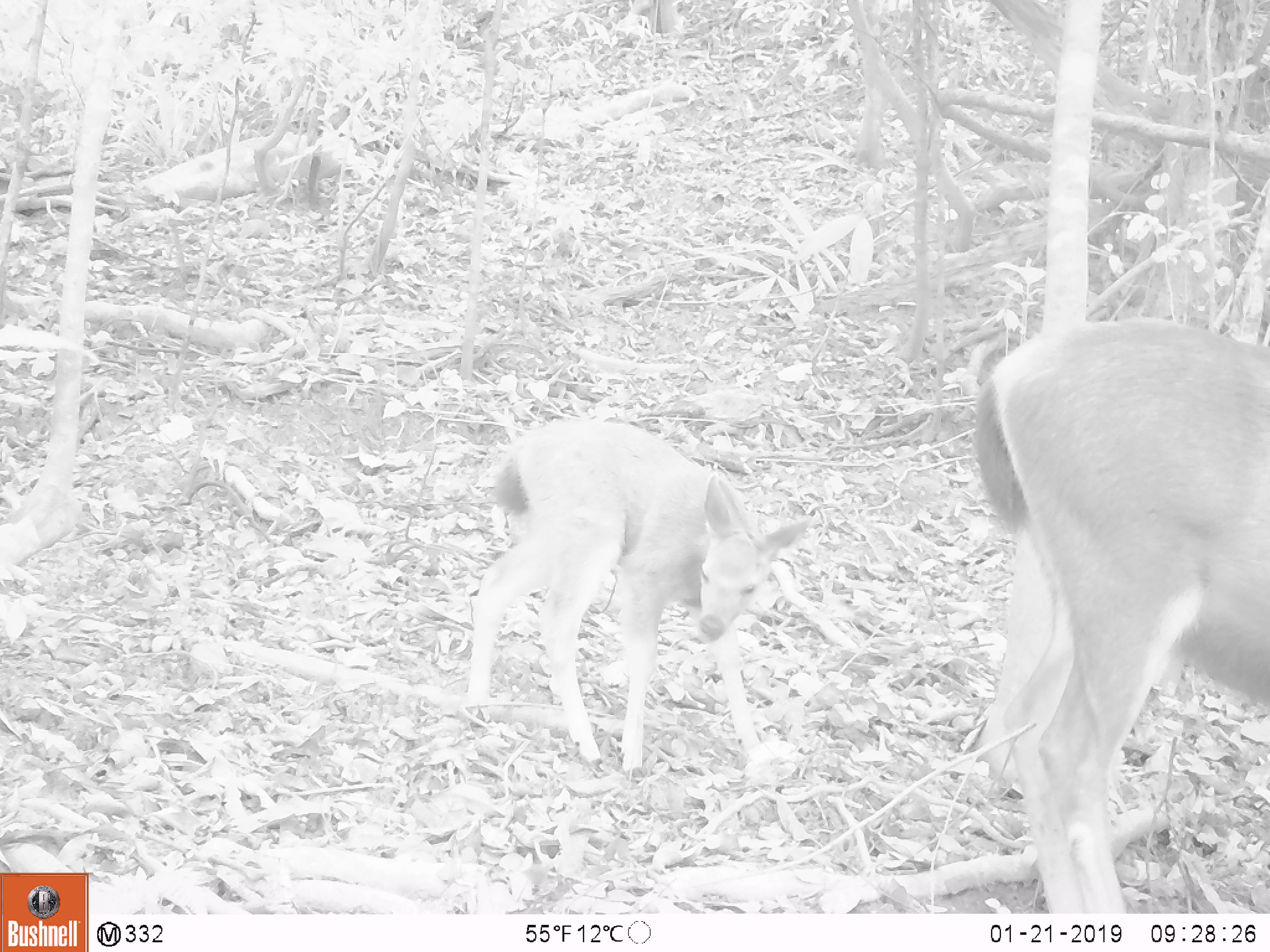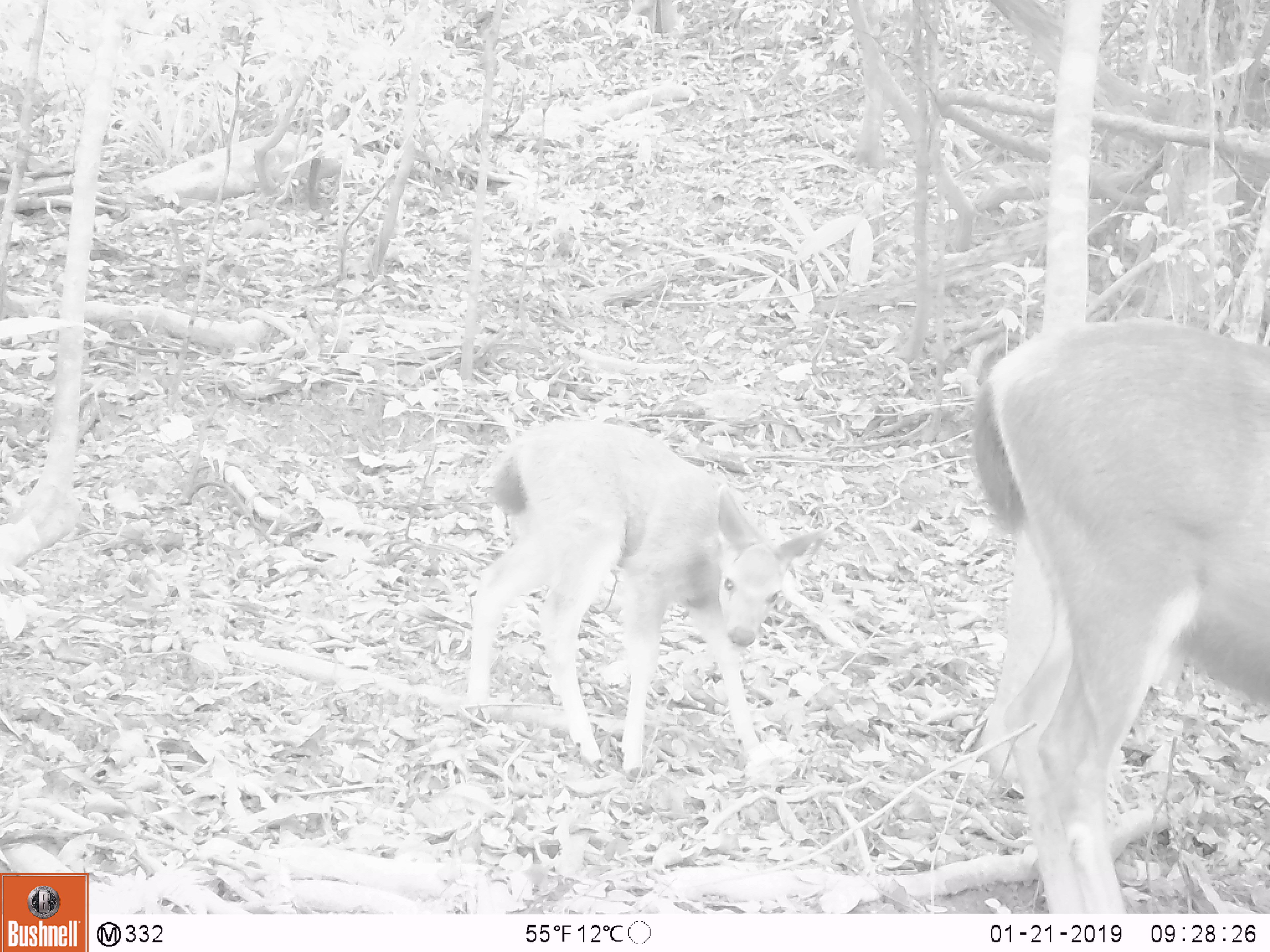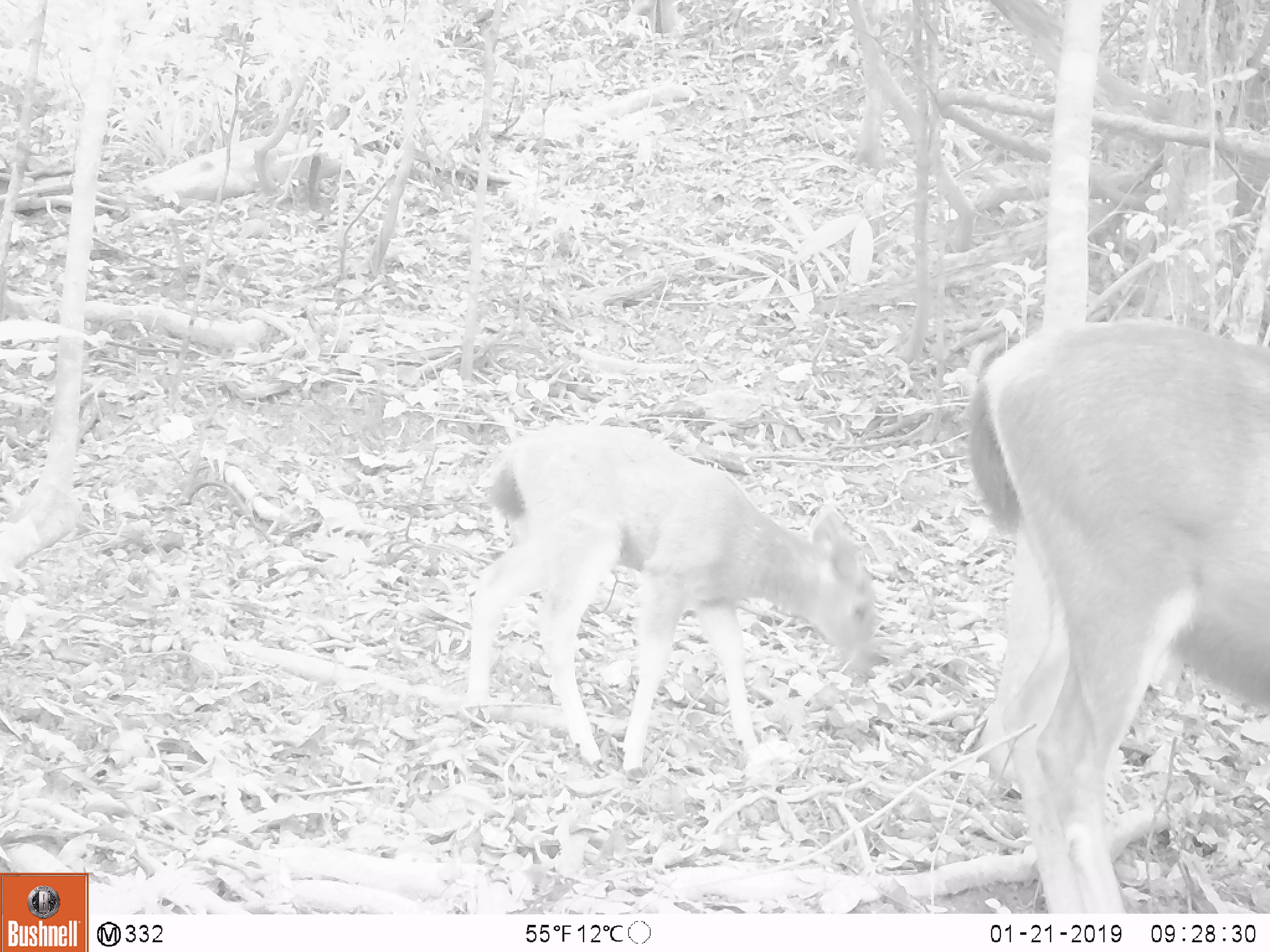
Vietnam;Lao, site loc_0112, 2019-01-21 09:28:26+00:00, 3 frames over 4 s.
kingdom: Animalia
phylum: Chordata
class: Mammalia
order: Artiodactyla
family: Cervidae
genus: Rusa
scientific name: Rusa unicolor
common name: sambar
Sambar (Rusa unicolor). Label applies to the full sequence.